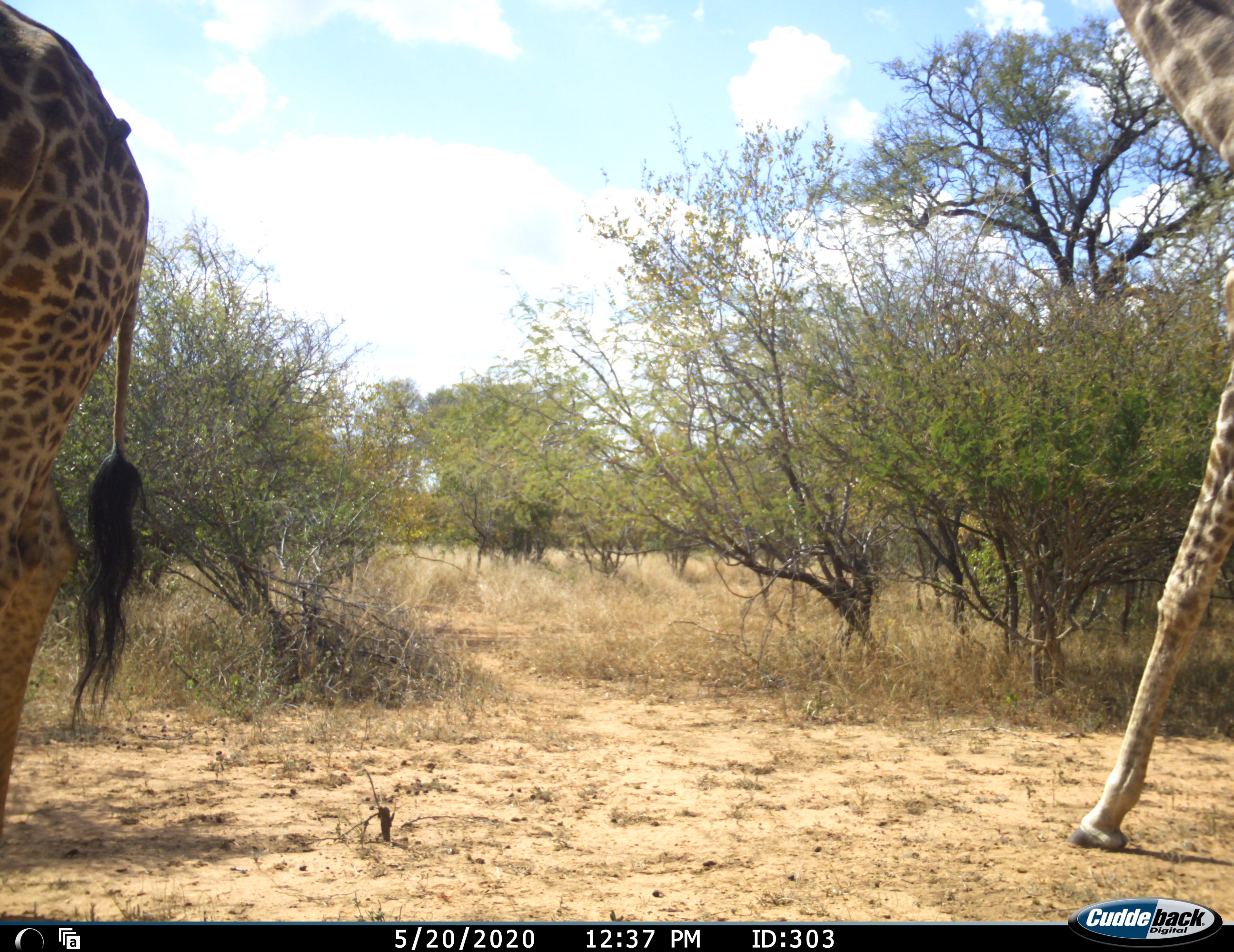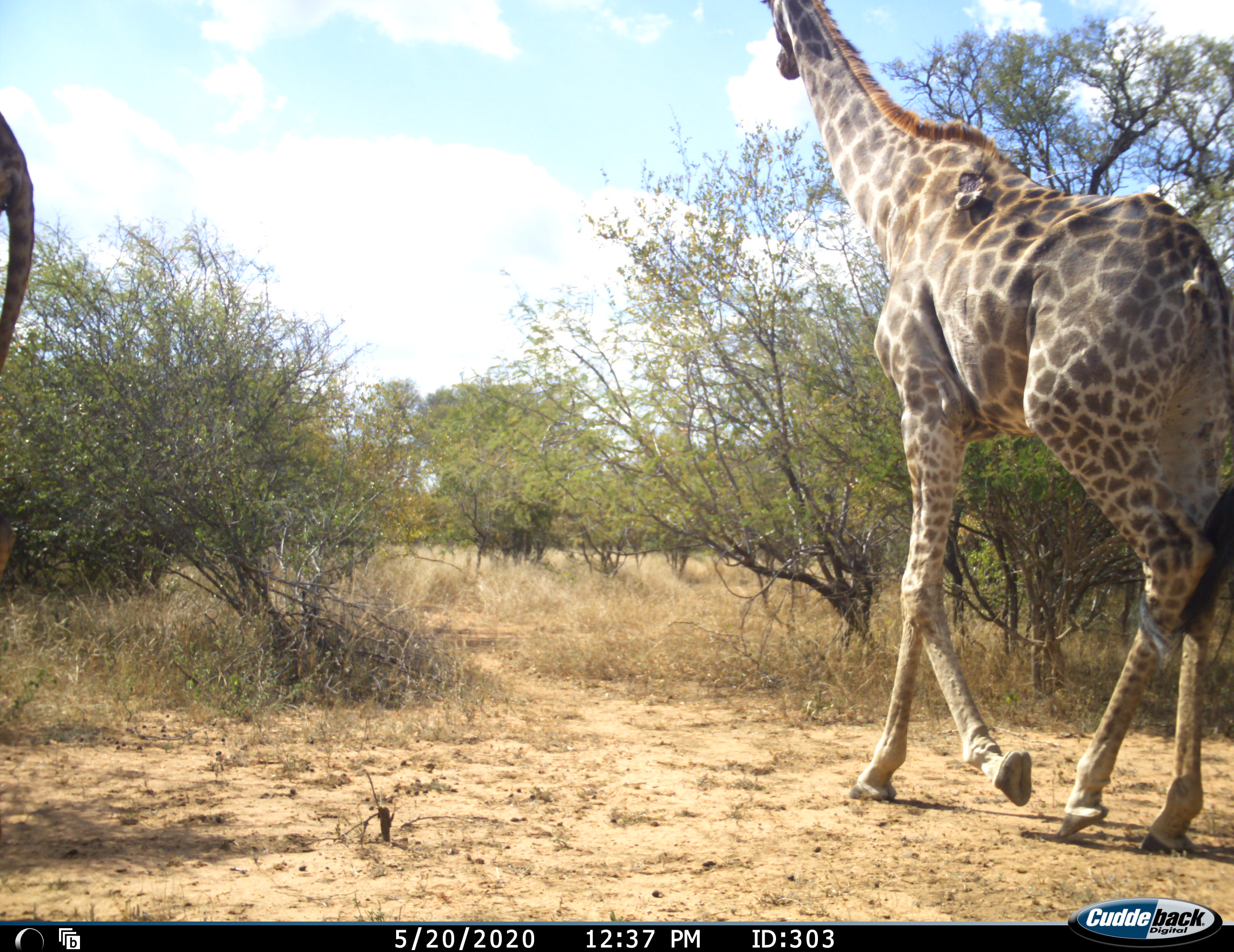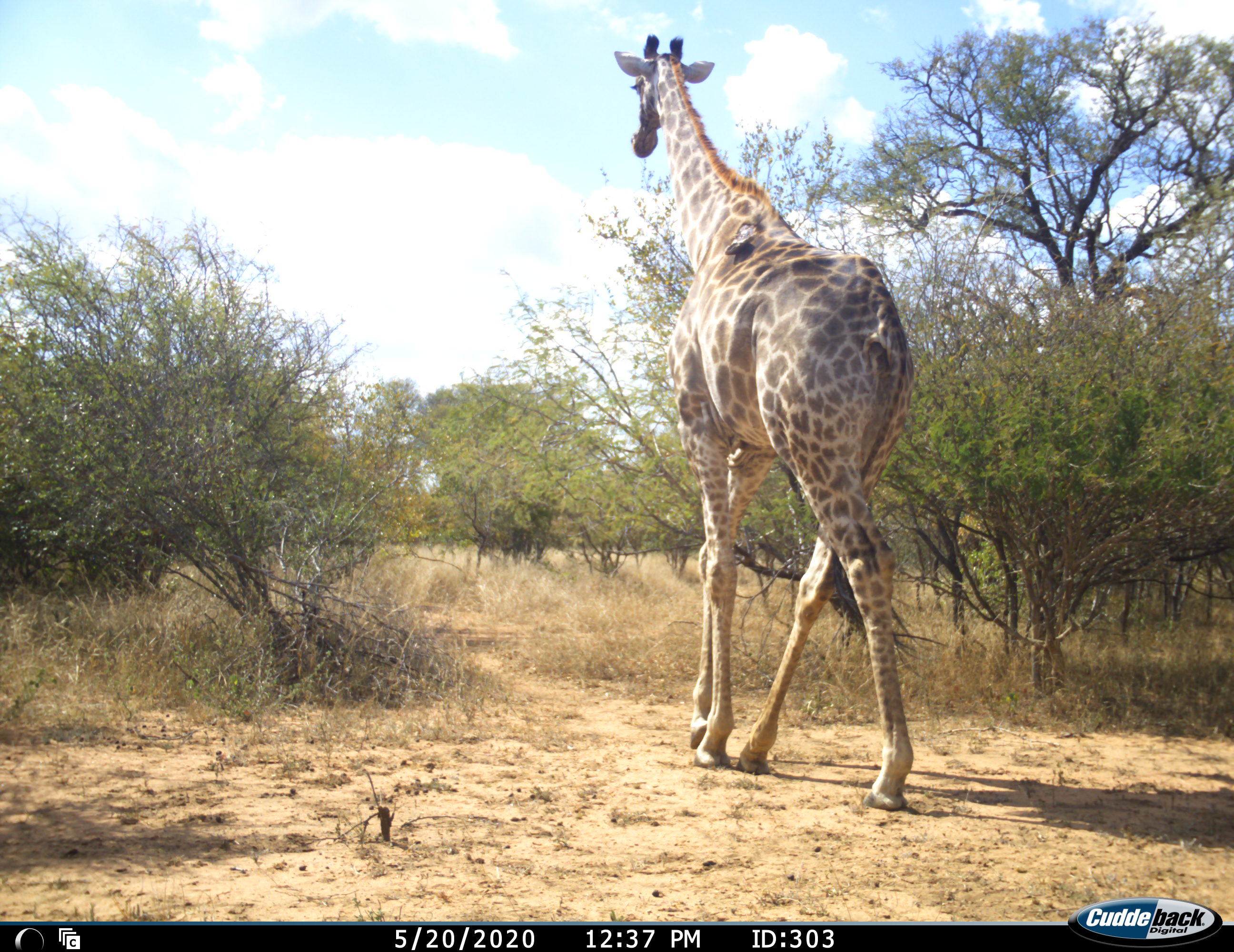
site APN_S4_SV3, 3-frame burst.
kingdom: Animalia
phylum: Chordata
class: Mammalia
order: Artiodactyla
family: Giraffidae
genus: Giraffa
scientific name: Giraffa camelopardalis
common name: giraffe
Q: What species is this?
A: Giraffe (Giraffa camelopardalis).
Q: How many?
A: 2.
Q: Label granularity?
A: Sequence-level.